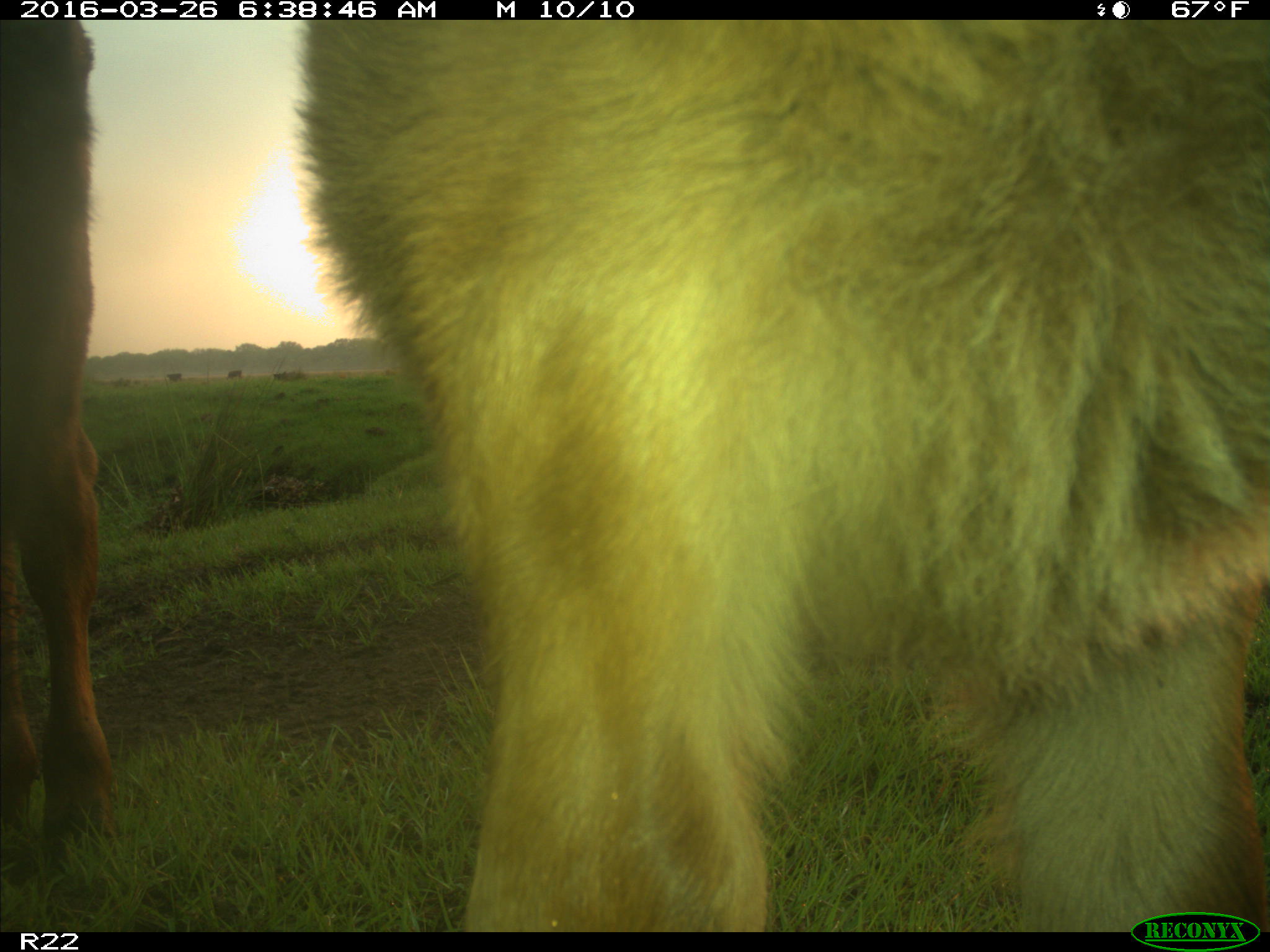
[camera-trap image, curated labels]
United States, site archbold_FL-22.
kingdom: Animalia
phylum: Chordata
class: Mammalia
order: Artiodactyla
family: Bovidae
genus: Bos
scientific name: Bos taurus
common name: domestic cow